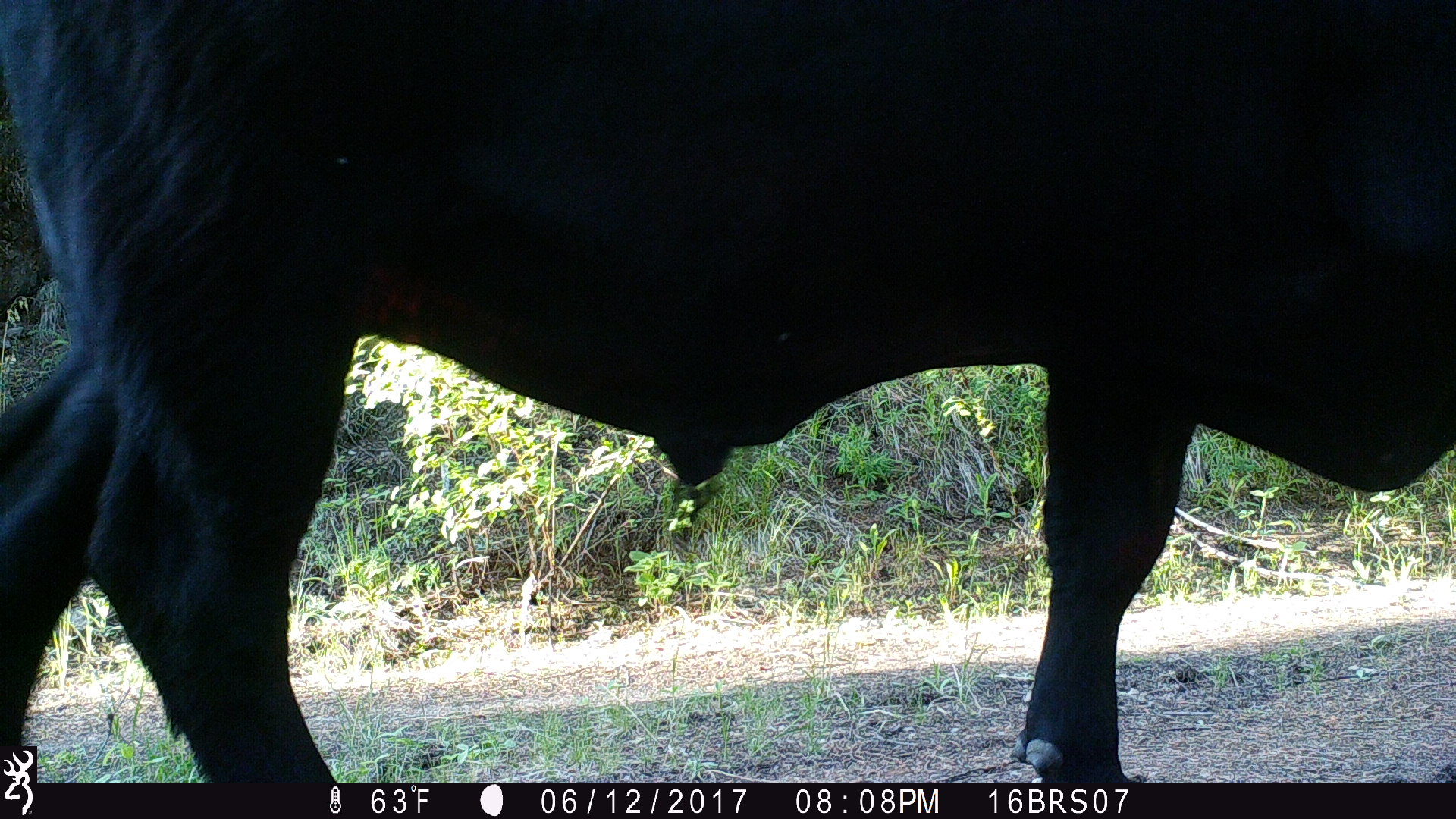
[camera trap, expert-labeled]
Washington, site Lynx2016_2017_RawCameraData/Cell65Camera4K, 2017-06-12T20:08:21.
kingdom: Animalia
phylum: Chordata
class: Mammalia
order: Artiodactyla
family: Bovidae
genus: Bos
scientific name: Bos taurus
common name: domestic cattle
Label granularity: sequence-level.